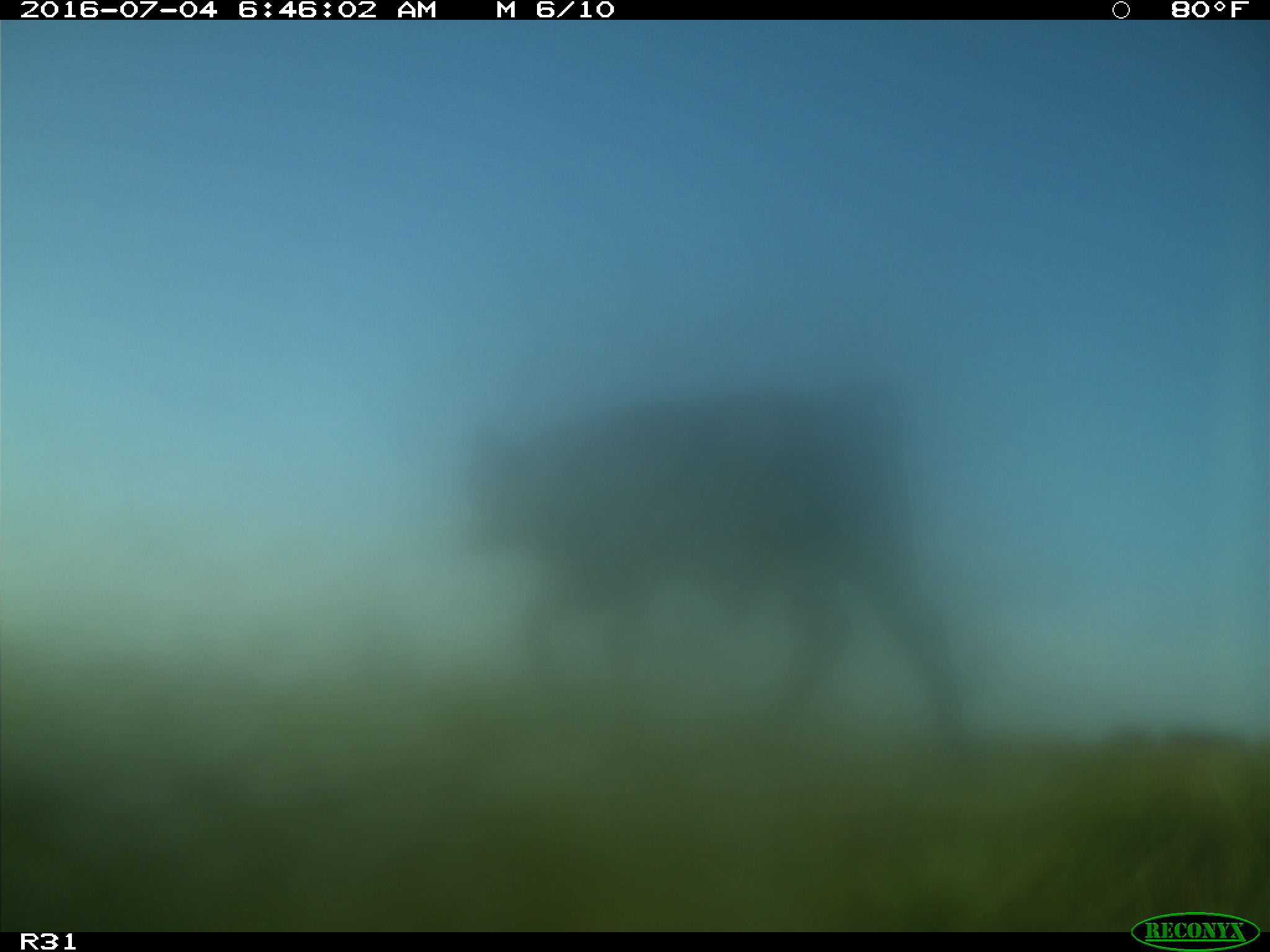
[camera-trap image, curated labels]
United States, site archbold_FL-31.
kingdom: Animalia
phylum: Chordata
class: Mammalia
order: Artiodactyla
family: Bovidae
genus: Bos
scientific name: Bos taurus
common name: domestic cow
Bos taurus (domestic cow).